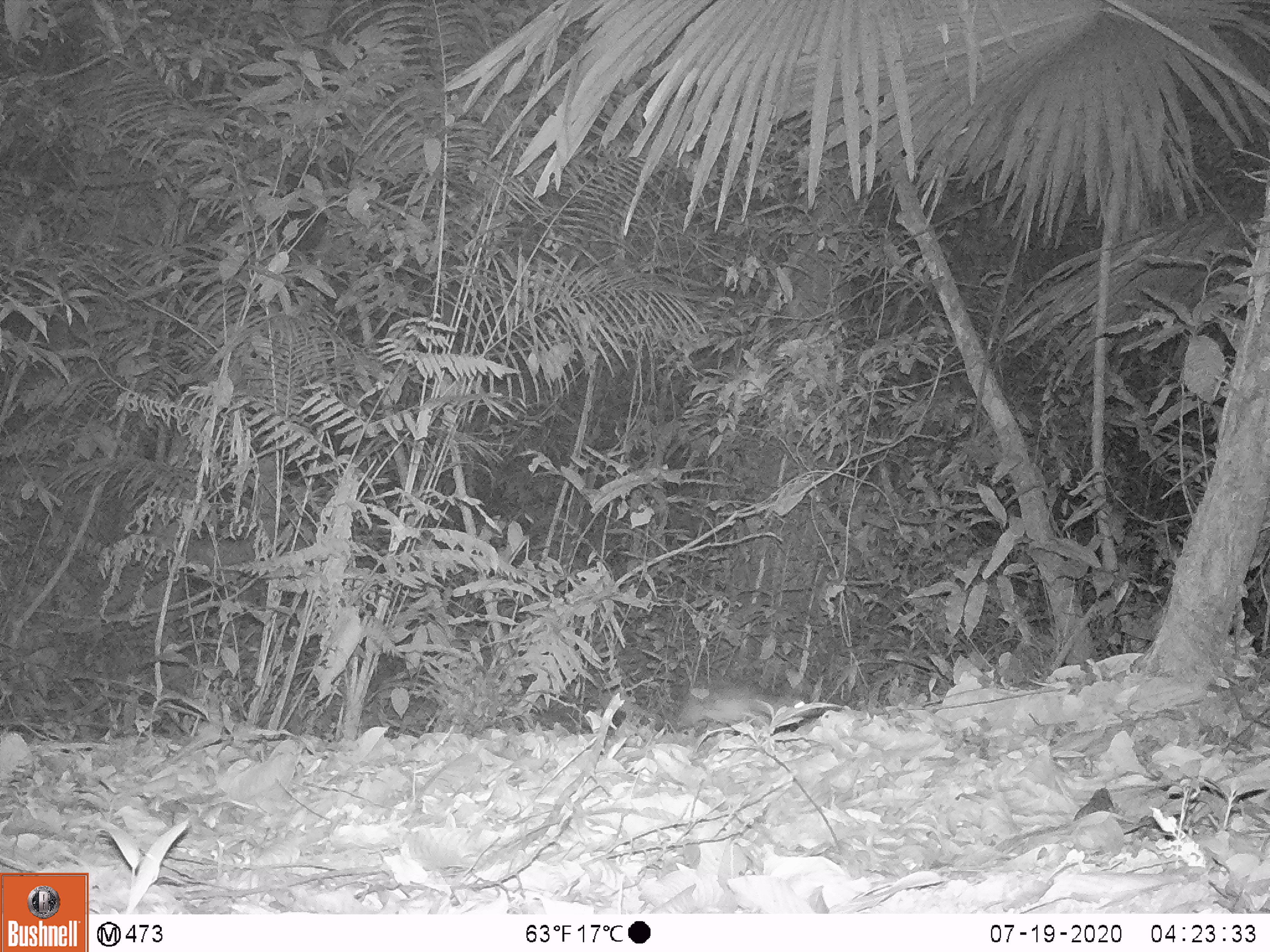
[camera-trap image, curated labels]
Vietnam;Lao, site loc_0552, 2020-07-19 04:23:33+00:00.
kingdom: Animalia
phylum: Chordata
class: Mammalia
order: Rodentia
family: Hystricidae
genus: Atherurus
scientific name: Atherurus macrourus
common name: asiatic brush-tailed porcupine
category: asiatic brush tailed porcupine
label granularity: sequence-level